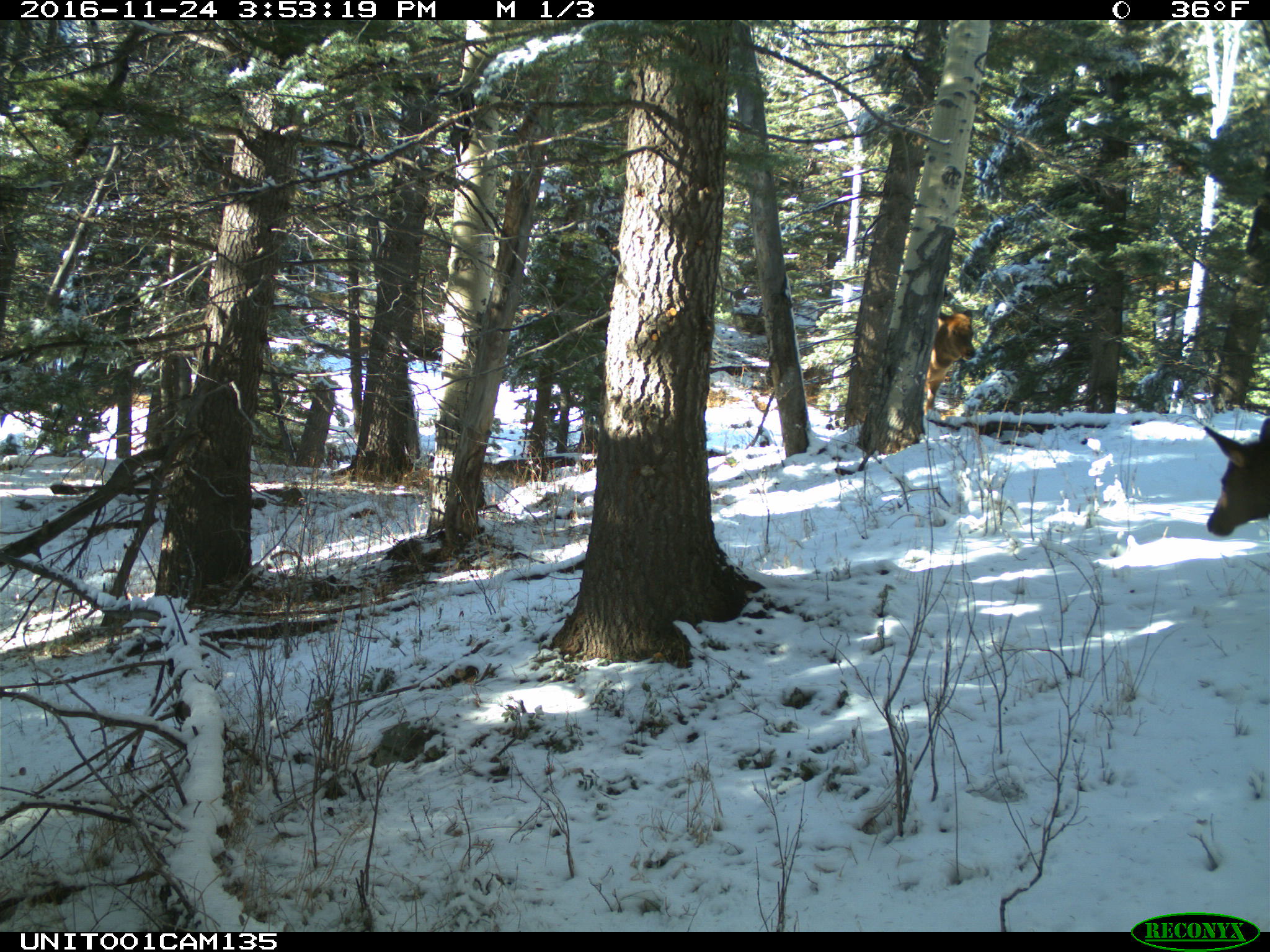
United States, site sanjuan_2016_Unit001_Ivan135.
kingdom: Animalia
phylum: Chordata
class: Mammalia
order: Artiodactyla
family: Cervidae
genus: Cervus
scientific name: Cervus elaphus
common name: red deer